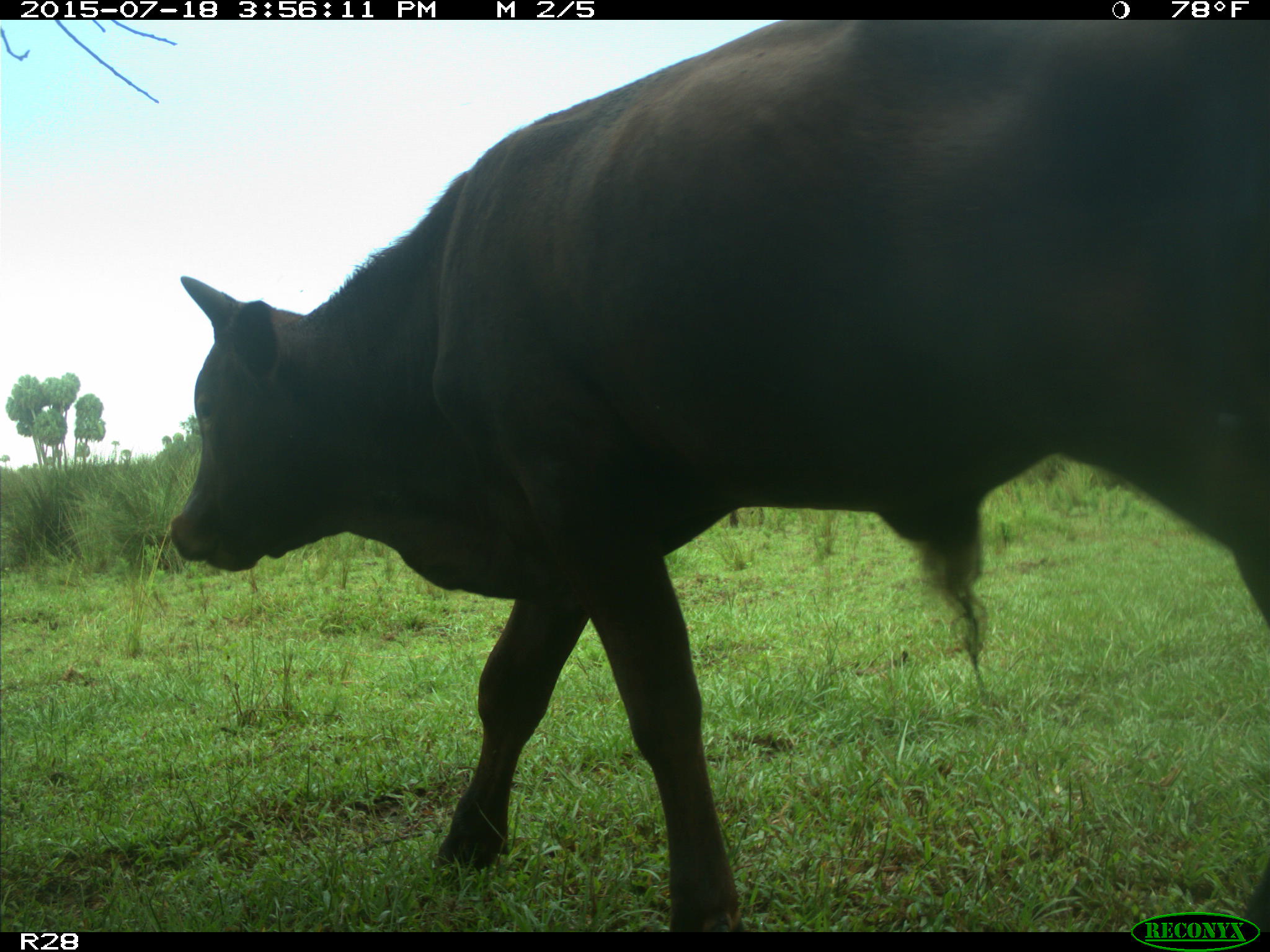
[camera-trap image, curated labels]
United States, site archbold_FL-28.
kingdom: Animalia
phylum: Chordata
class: Mammalia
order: Artiodactyla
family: Bovidae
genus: Bos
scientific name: Bos taurus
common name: domestic cow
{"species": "Bos taurus (domestic cow)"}